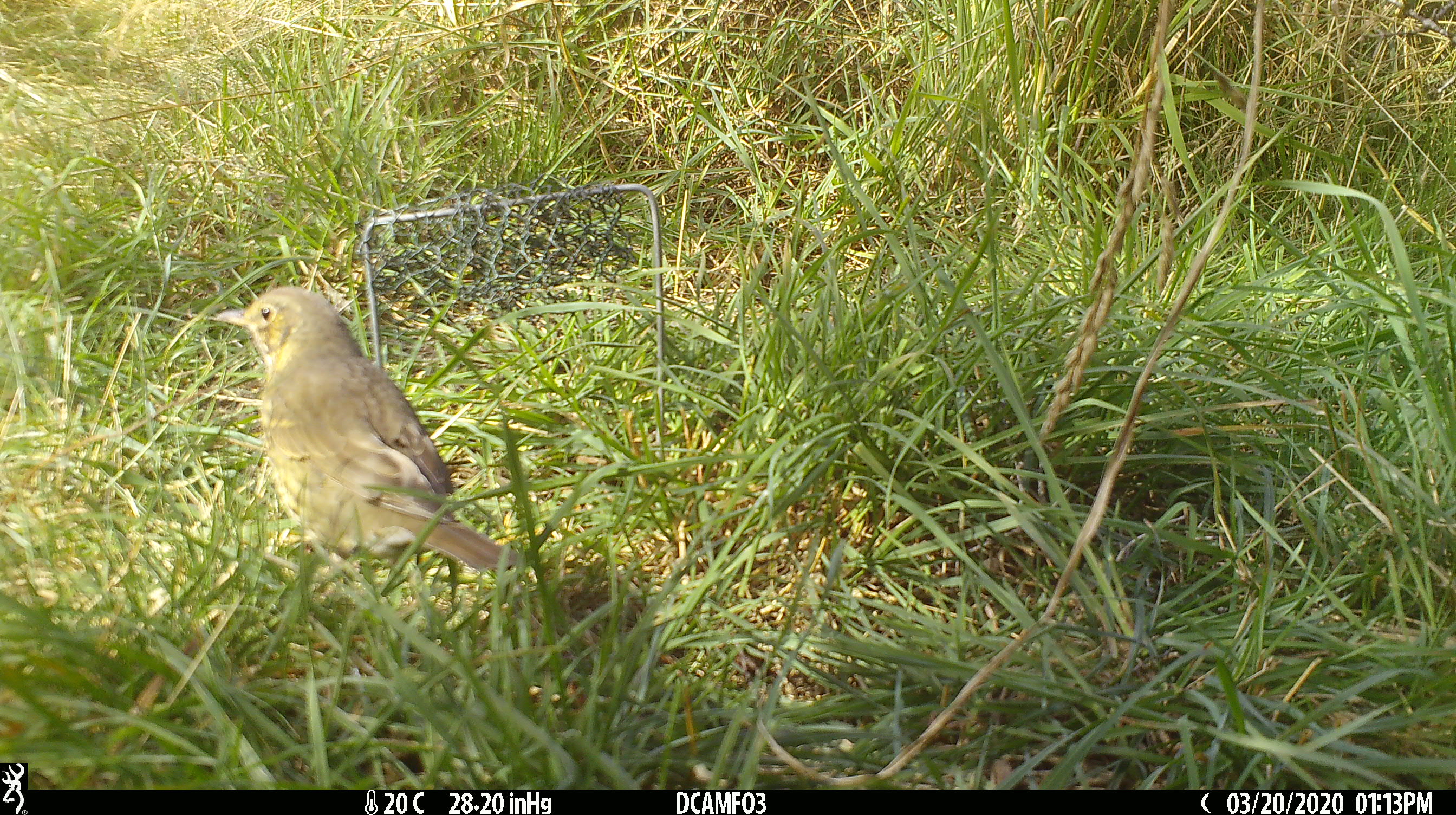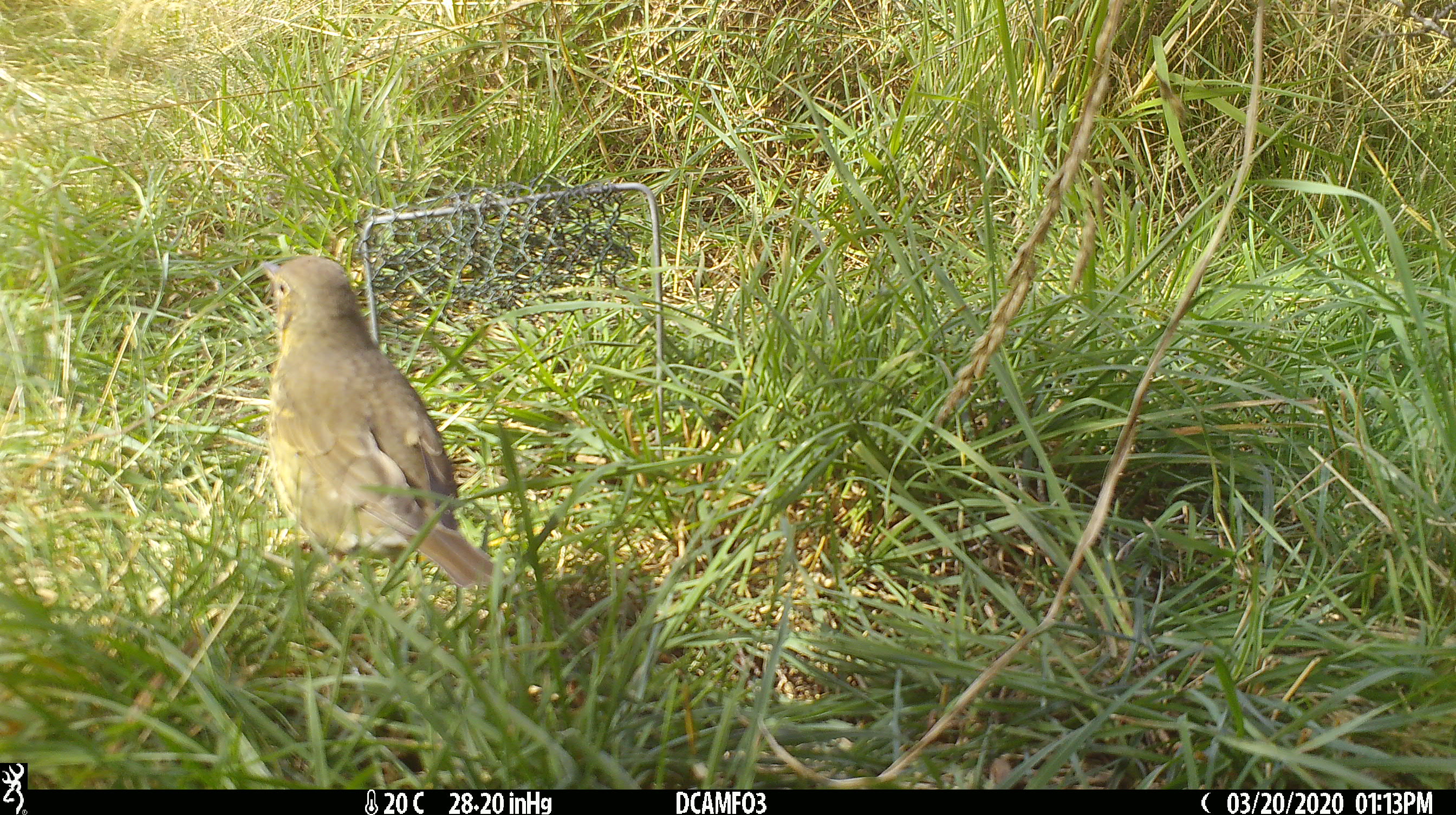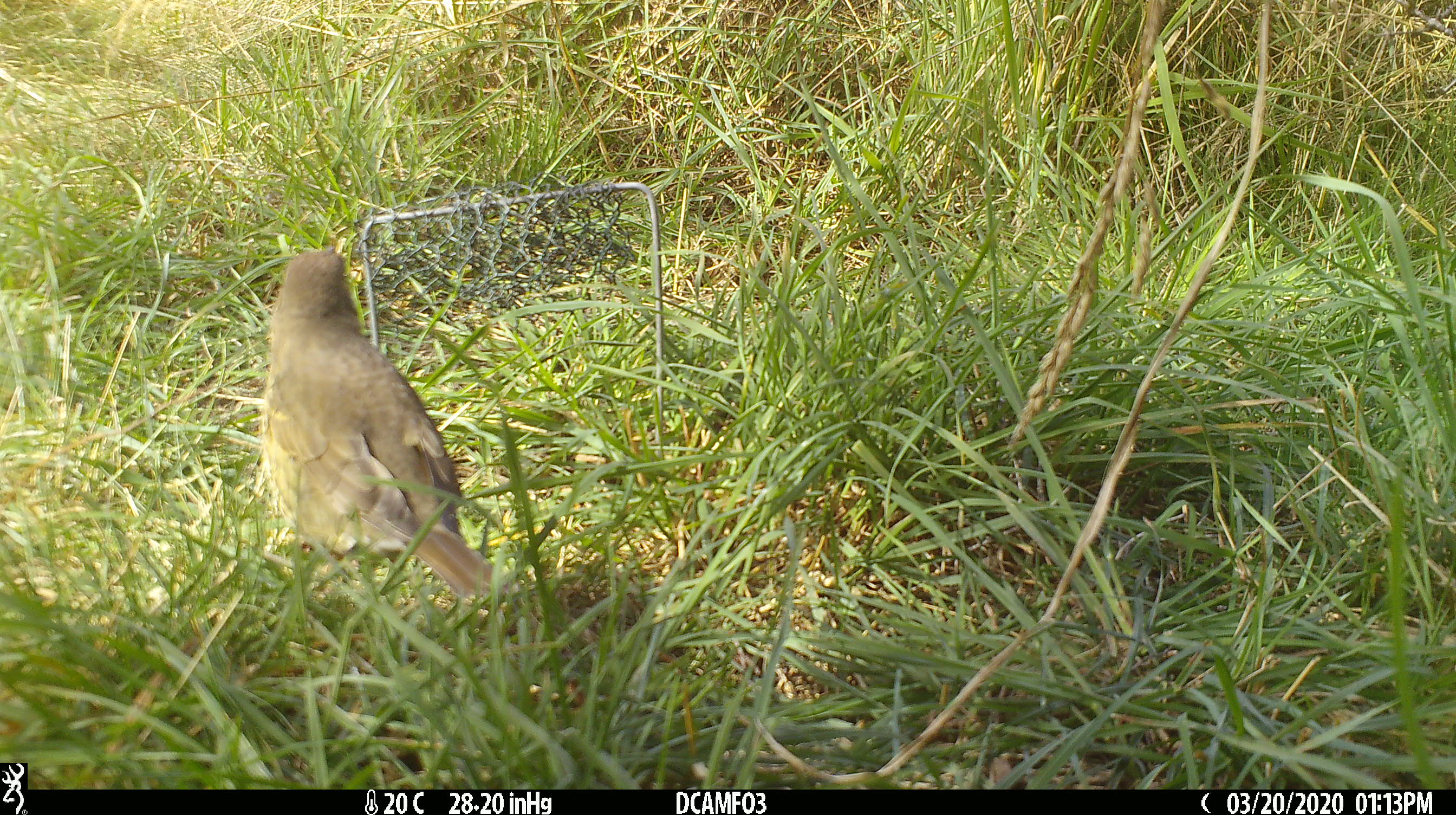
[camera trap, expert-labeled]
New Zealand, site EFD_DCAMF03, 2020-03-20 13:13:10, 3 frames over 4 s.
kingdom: Animalia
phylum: Chordata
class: Aves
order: Passeriformes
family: Turdidae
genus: Turdus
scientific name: Turdus philomelos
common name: song thrush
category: thrush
Thrush (song thrush) (Turdus philomelos).